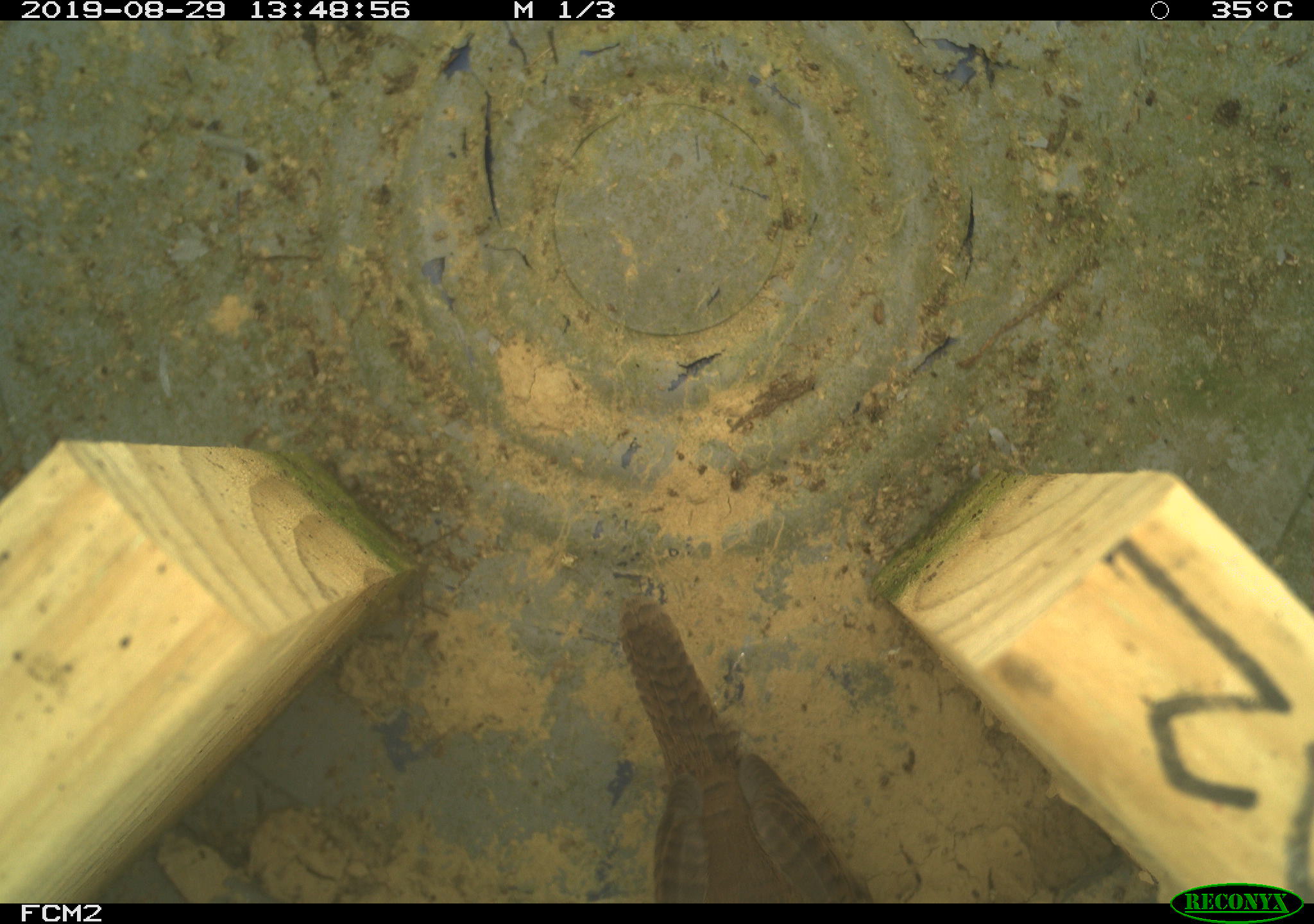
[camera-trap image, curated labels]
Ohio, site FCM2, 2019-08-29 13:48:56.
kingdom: Animalia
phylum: Chordata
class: Aves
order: Passeriformes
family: Troglodytidae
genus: Troglodytes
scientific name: Troglodytes aedon aedon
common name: northern house wren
Northern house wren (Troglodytes aedon aedon).